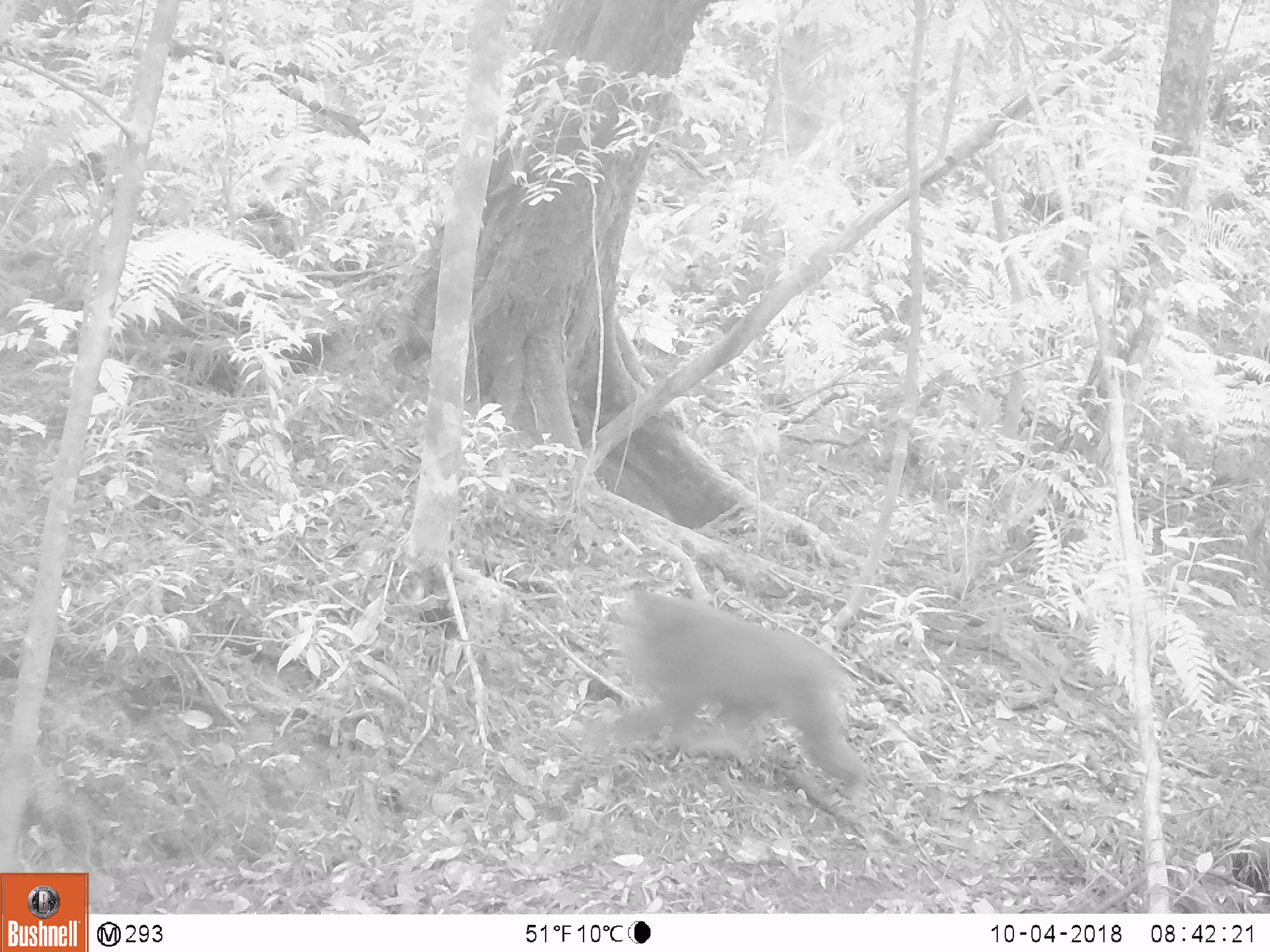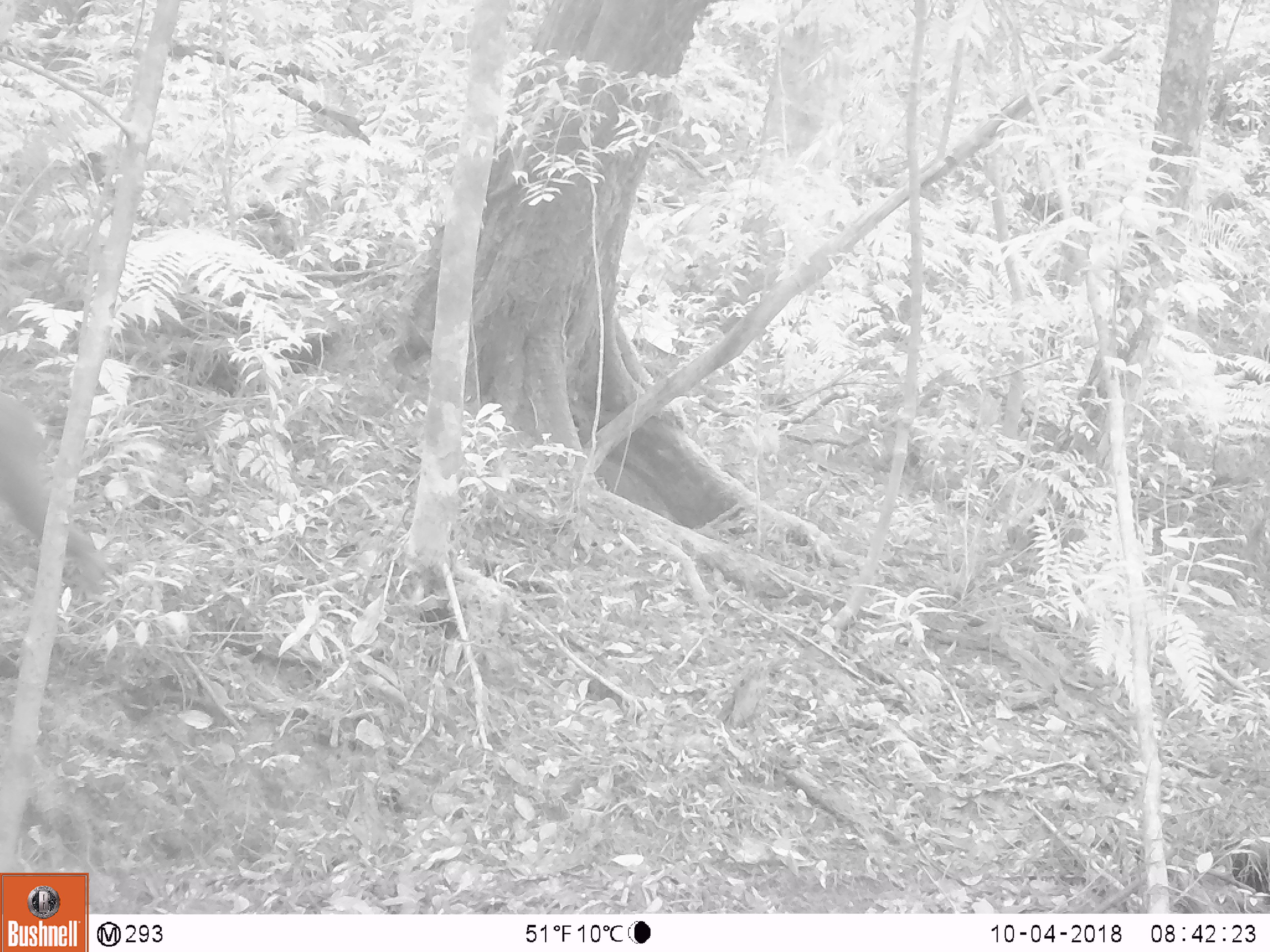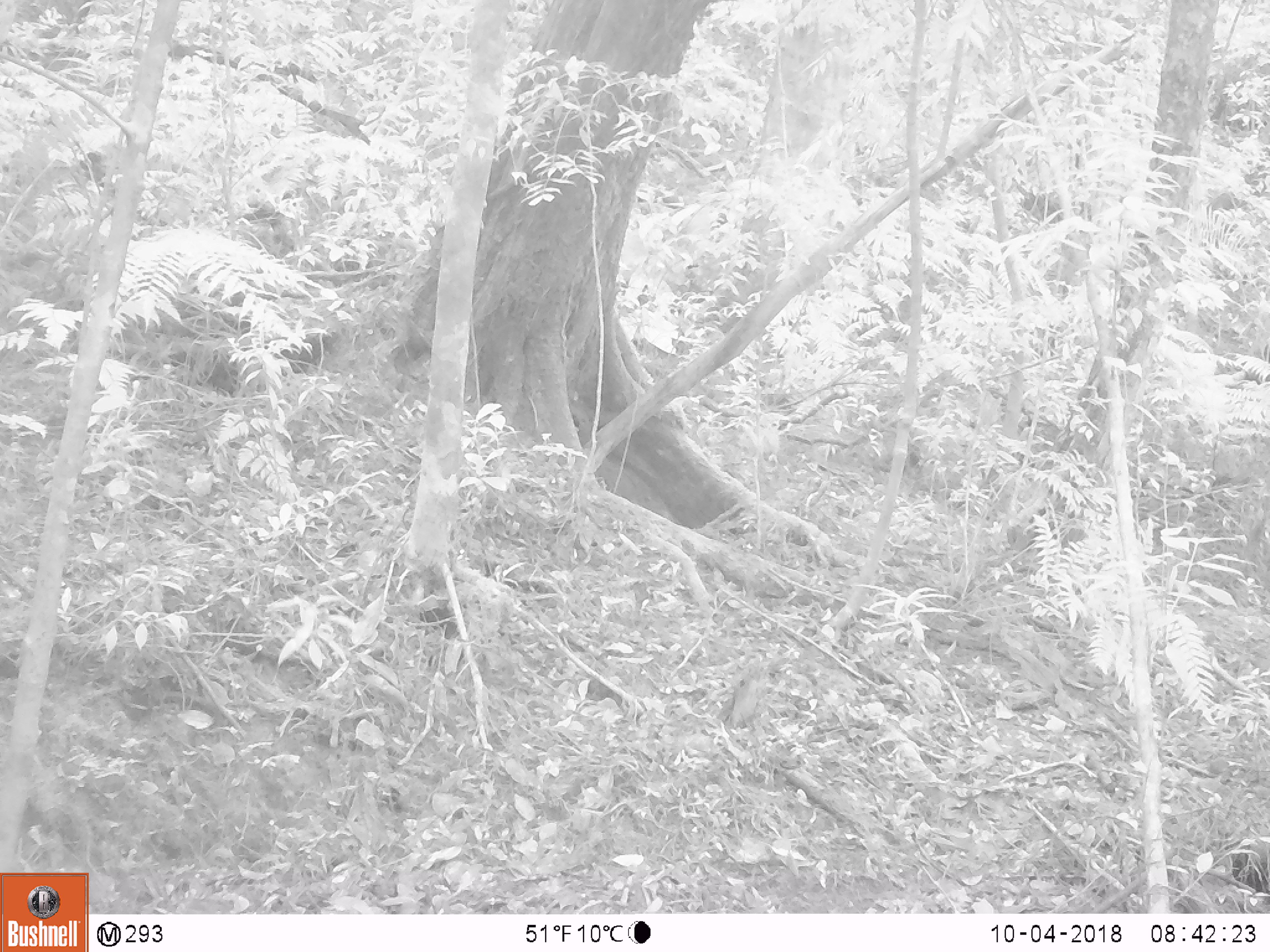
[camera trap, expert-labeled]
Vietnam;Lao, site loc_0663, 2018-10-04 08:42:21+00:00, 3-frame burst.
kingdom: Animalia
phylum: Chordata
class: Mammalia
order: Primates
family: Cercopithecidae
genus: Macaca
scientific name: Macaca arctoides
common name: stump-tailed macaque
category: stump tailed macaque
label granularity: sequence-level